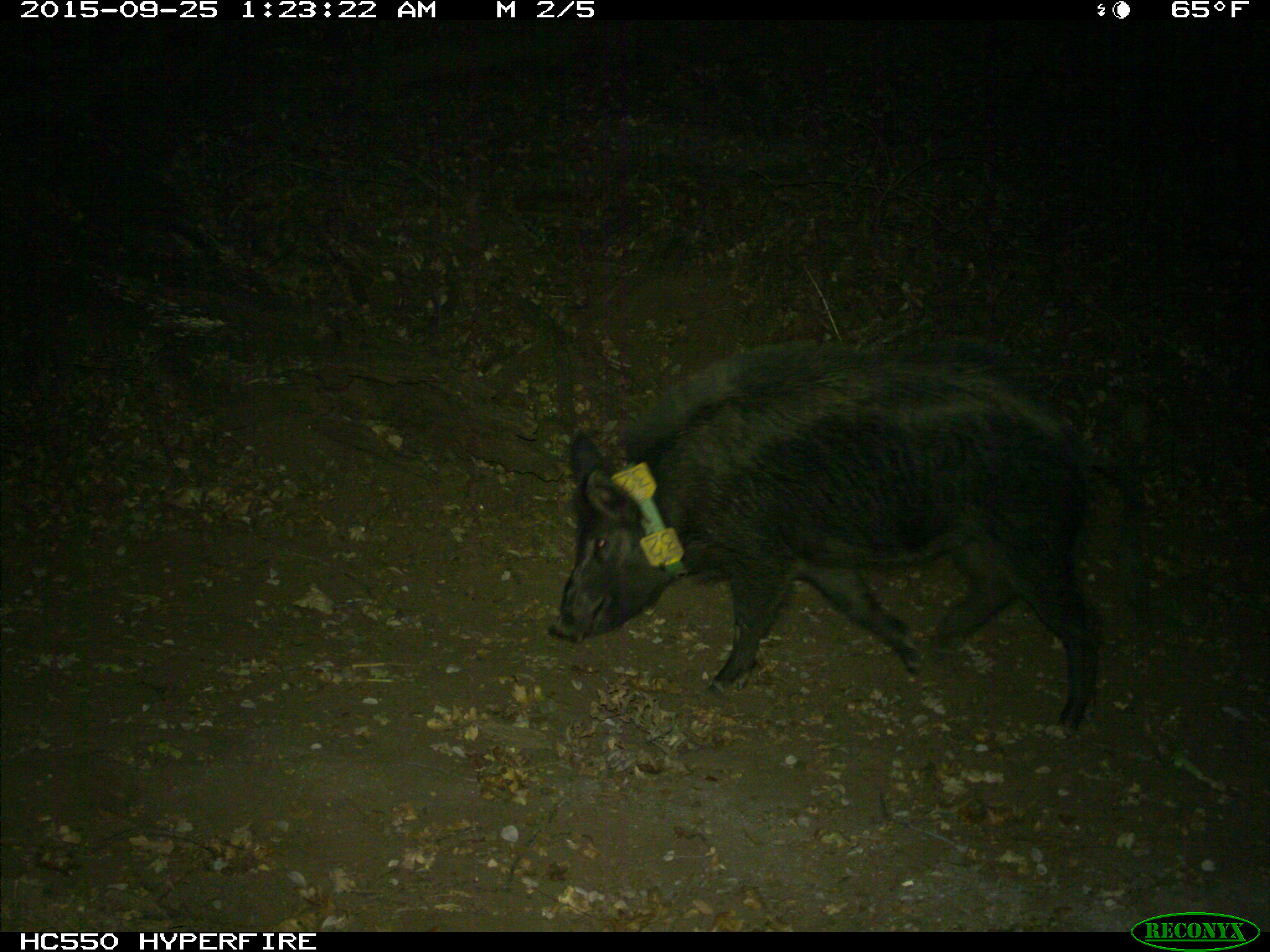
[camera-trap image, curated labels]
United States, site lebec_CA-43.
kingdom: Animalia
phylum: Chordata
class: Mammalia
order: Artiodactyla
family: Suidae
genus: Sus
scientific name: Sus scrofa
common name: wild boar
Sus scrofa (wild boar).